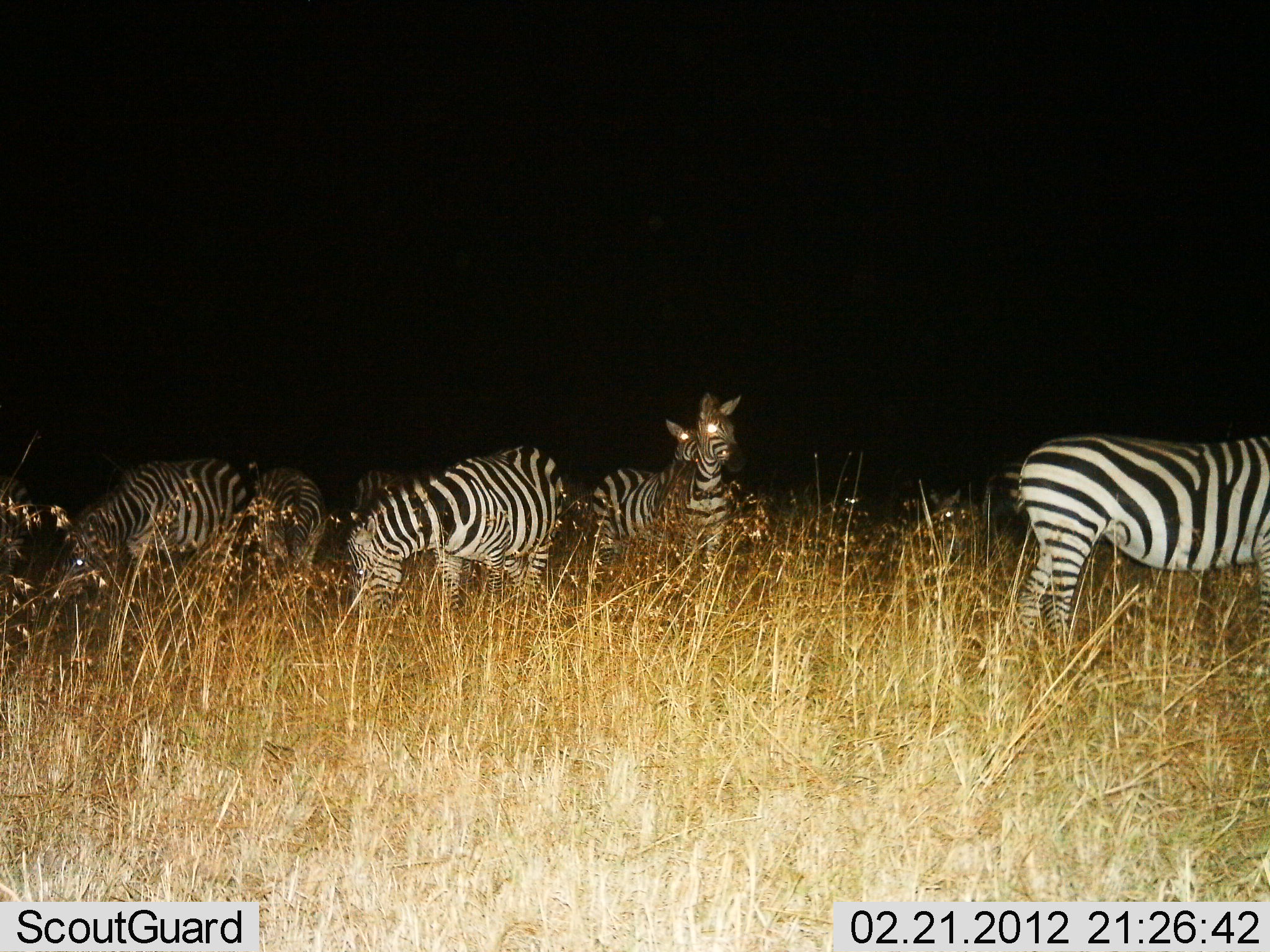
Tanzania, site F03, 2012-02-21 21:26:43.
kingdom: Animalia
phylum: Chordata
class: Mammalia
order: Perissodactyla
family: Equidae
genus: Equus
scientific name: Equus quagga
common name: plains zebra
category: zebra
Zebra (plains zebra) (Equus quagga), count 7. Behavior (volunteer vote fractions): standing 64%, resting 7%, moving 14%, interacting 7%. Young present (vote fraction): 0%. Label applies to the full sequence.